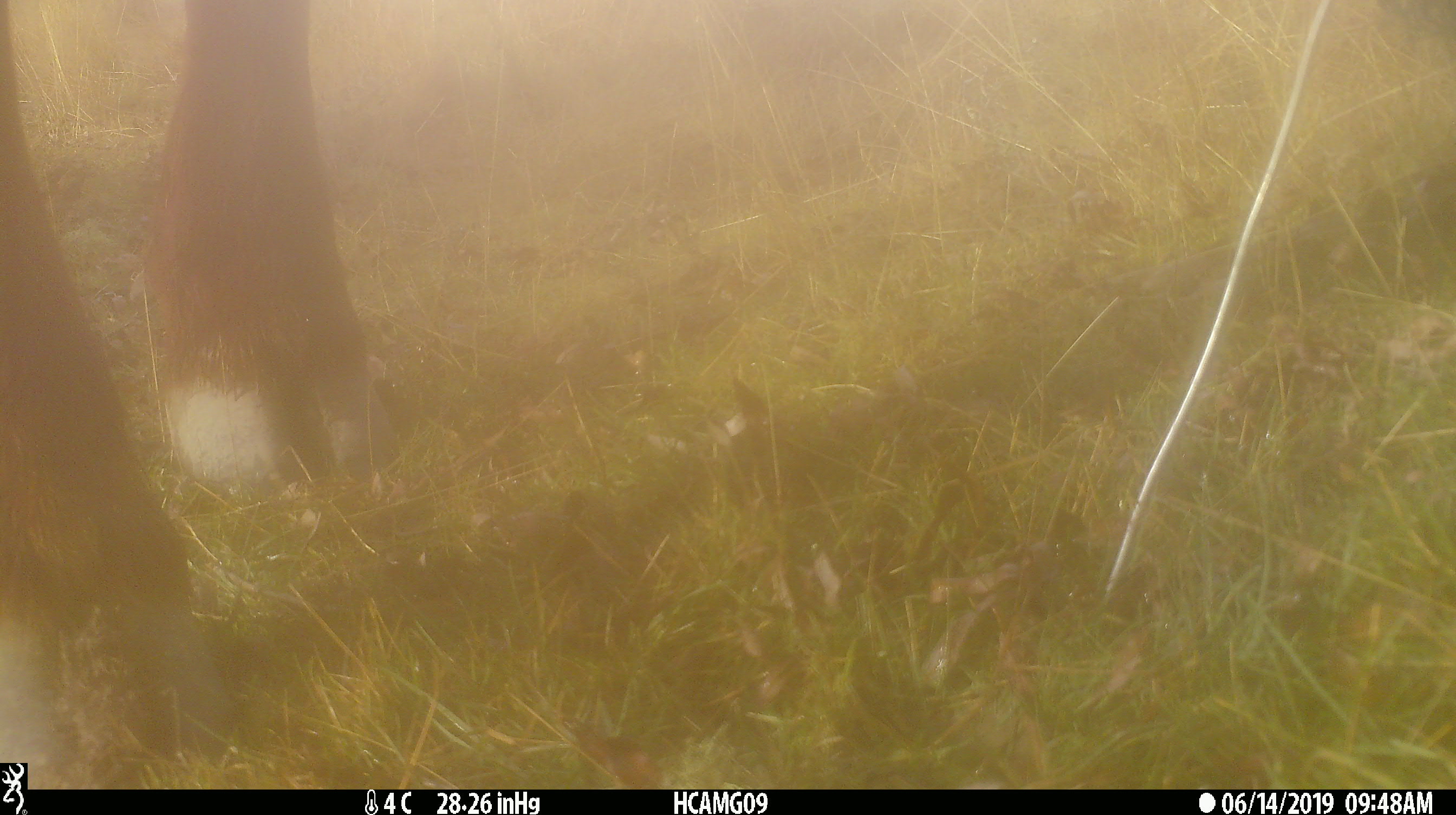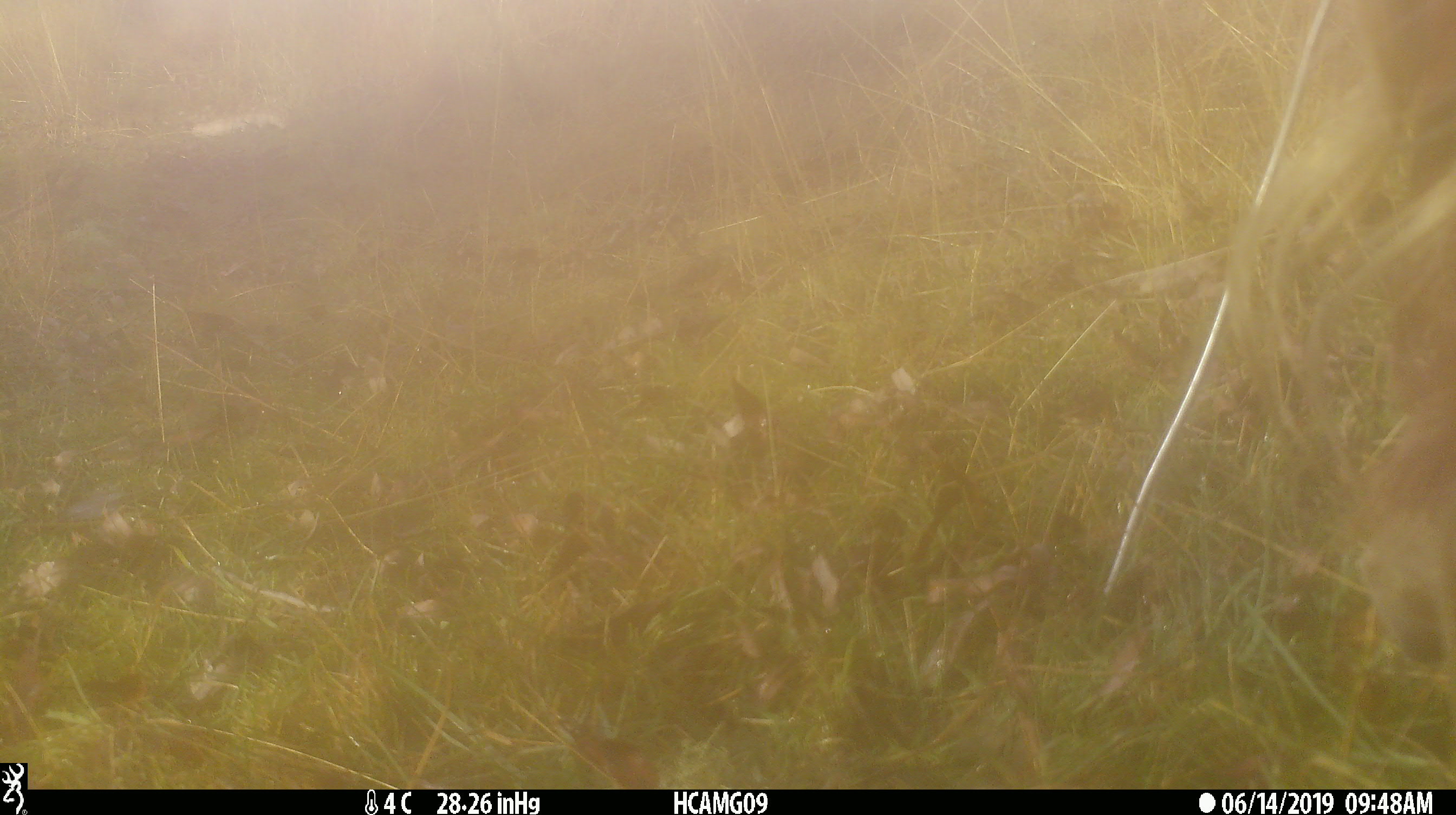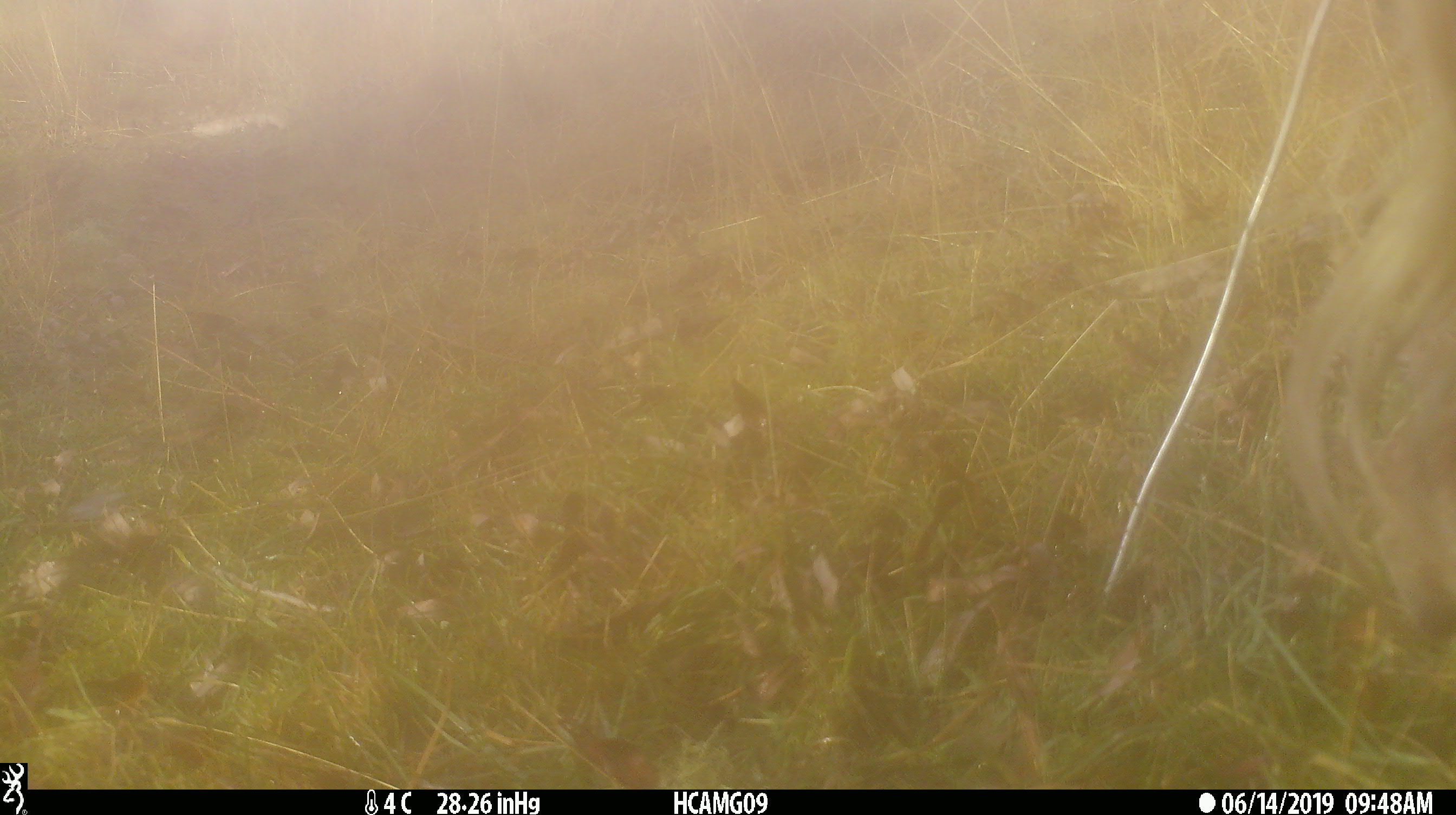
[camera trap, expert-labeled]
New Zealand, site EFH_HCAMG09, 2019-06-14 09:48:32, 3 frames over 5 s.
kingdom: Animalia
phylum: Chordata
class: Mammalia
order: Artiodactyla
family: Bovidae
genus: Bos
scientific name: Bos taurus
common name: domestic cow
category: cow